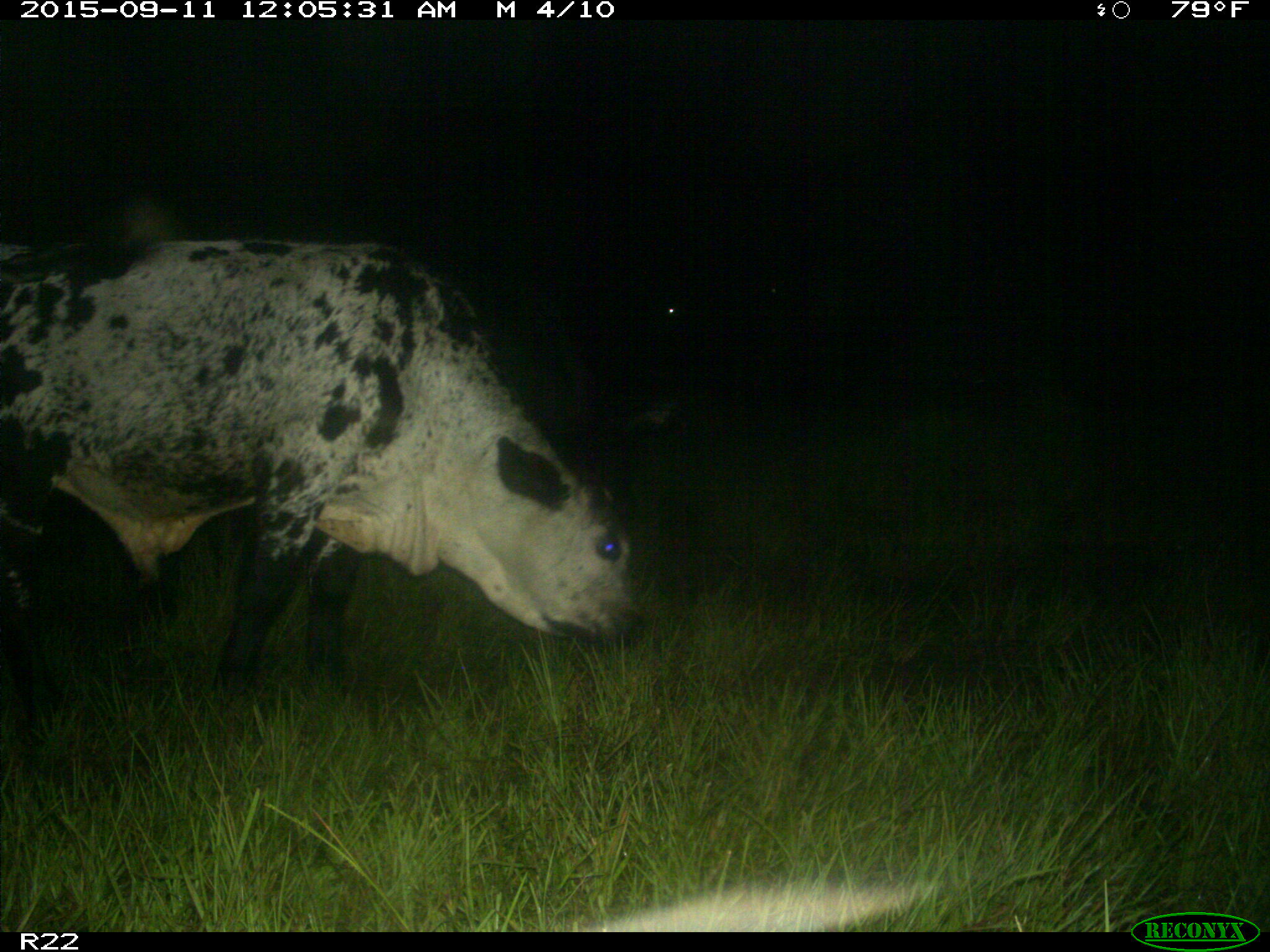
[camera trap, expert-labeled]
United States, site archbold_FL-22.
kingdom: Animalia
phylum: Chordata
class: Mammalia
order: Artiodactyla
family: Bovidae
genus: Bos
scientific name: Bos taurus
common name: domestic cow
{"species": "Bos taurus (domestic cow)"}